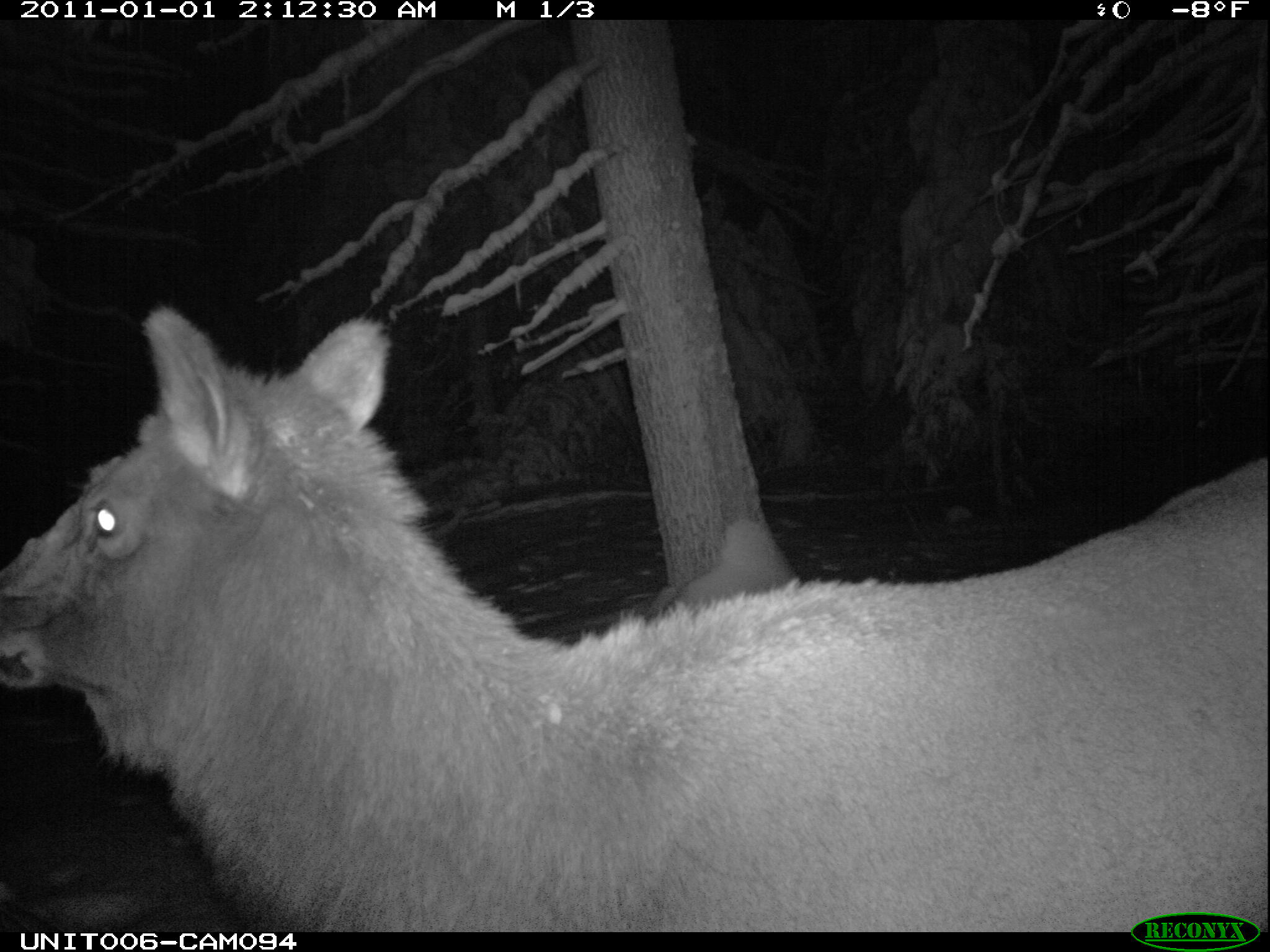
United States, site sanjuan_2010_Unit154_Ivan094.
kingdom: Animalia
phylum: Chordata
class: Mammalia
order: Artiodactyla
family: Cervidae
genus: Cervus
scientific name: Cervus elaphus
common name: red deer